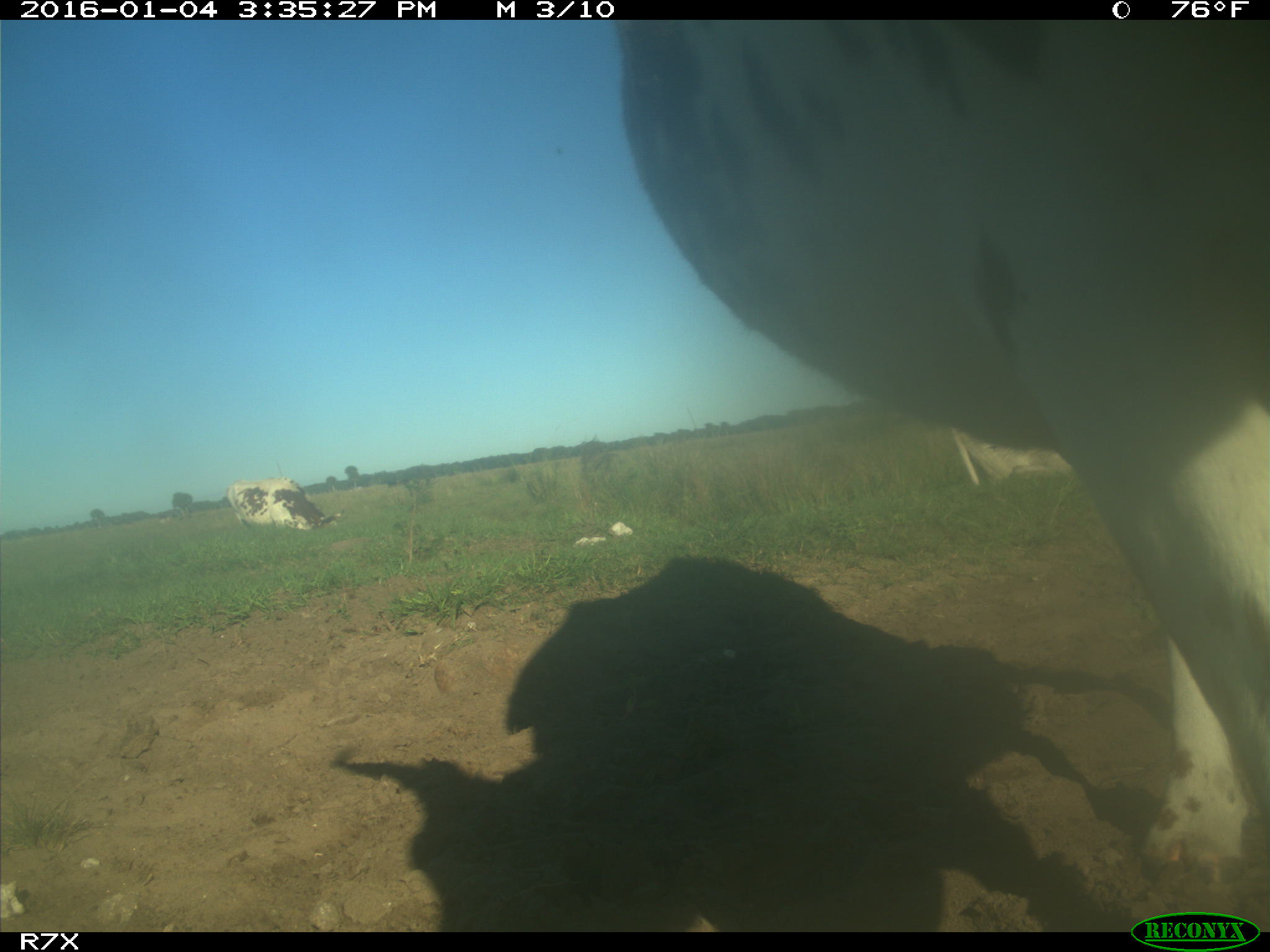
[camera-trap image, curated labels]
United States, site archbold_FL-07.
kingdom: Animalia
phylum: Chordata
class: Mammalia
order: Artiodactyla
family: Bovidae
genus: Bos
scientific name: Bos taurus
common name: domestic cow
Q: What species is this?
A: Bos taurus (domestic cow).